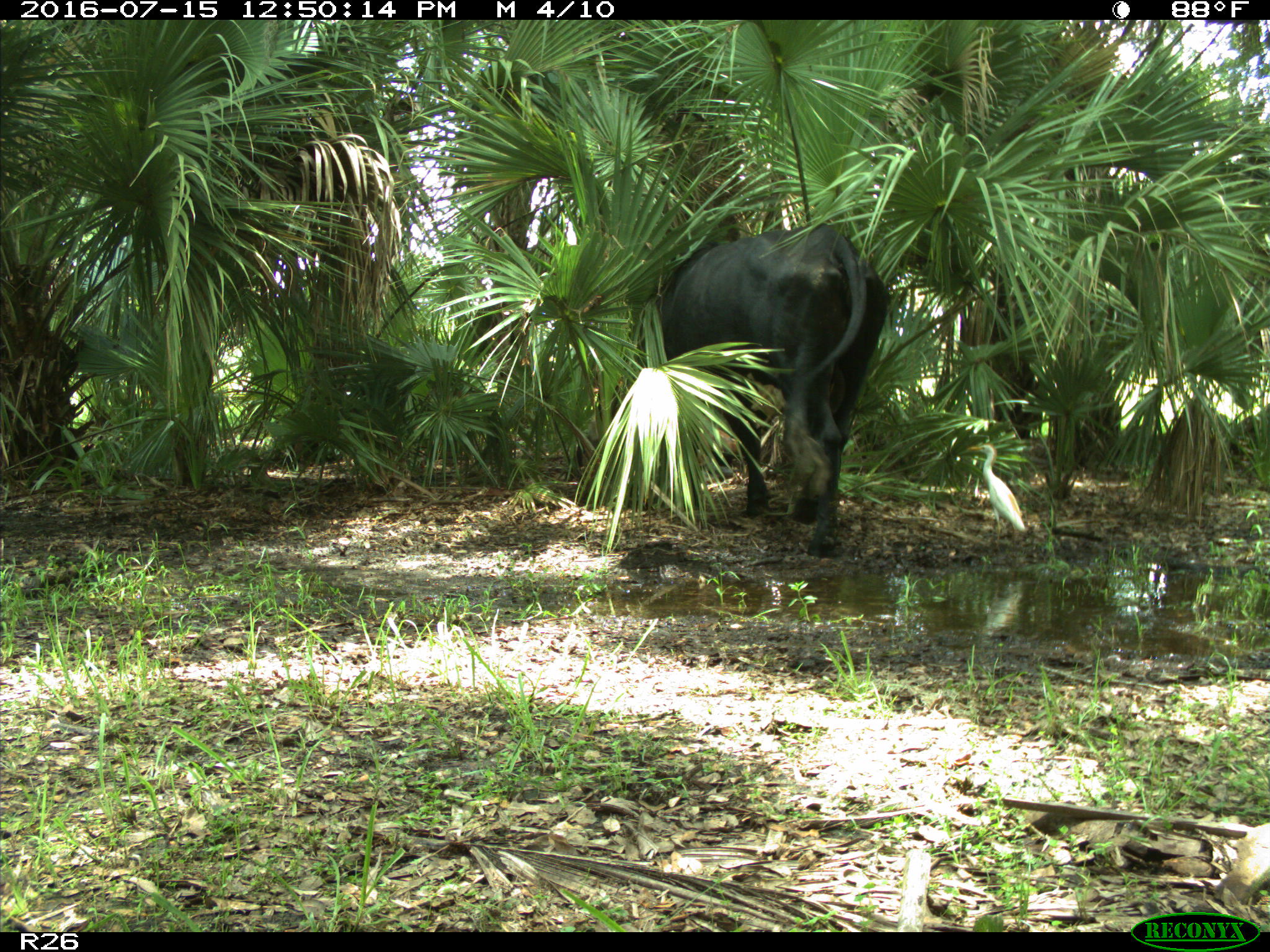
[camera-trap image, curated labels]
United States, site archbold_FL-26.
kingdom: Animalia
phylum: Chordata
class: Mammalia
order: Artiodactyla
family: Bovidae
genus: Bos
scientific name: Bos taurus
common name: domestic cow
Bos taurus (domestic cow).